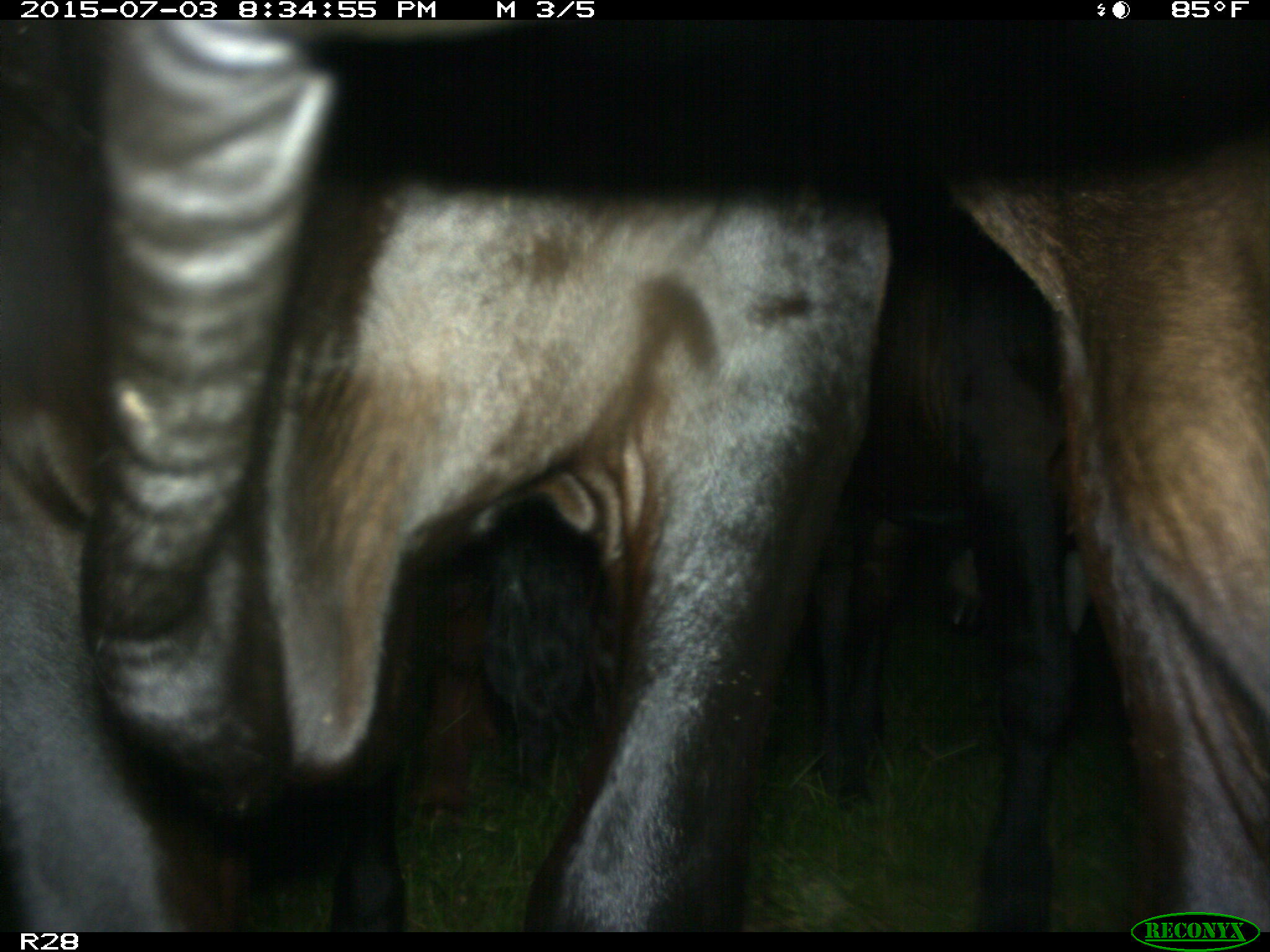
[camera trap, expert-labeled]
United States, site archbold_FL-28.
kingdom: Animalia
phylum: Chordata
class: Mammalia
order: Artiodactyla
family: Bovidae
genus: Bos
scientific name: Bos taurus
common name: domestic cow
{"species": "Bos taurus (domestic cow)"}